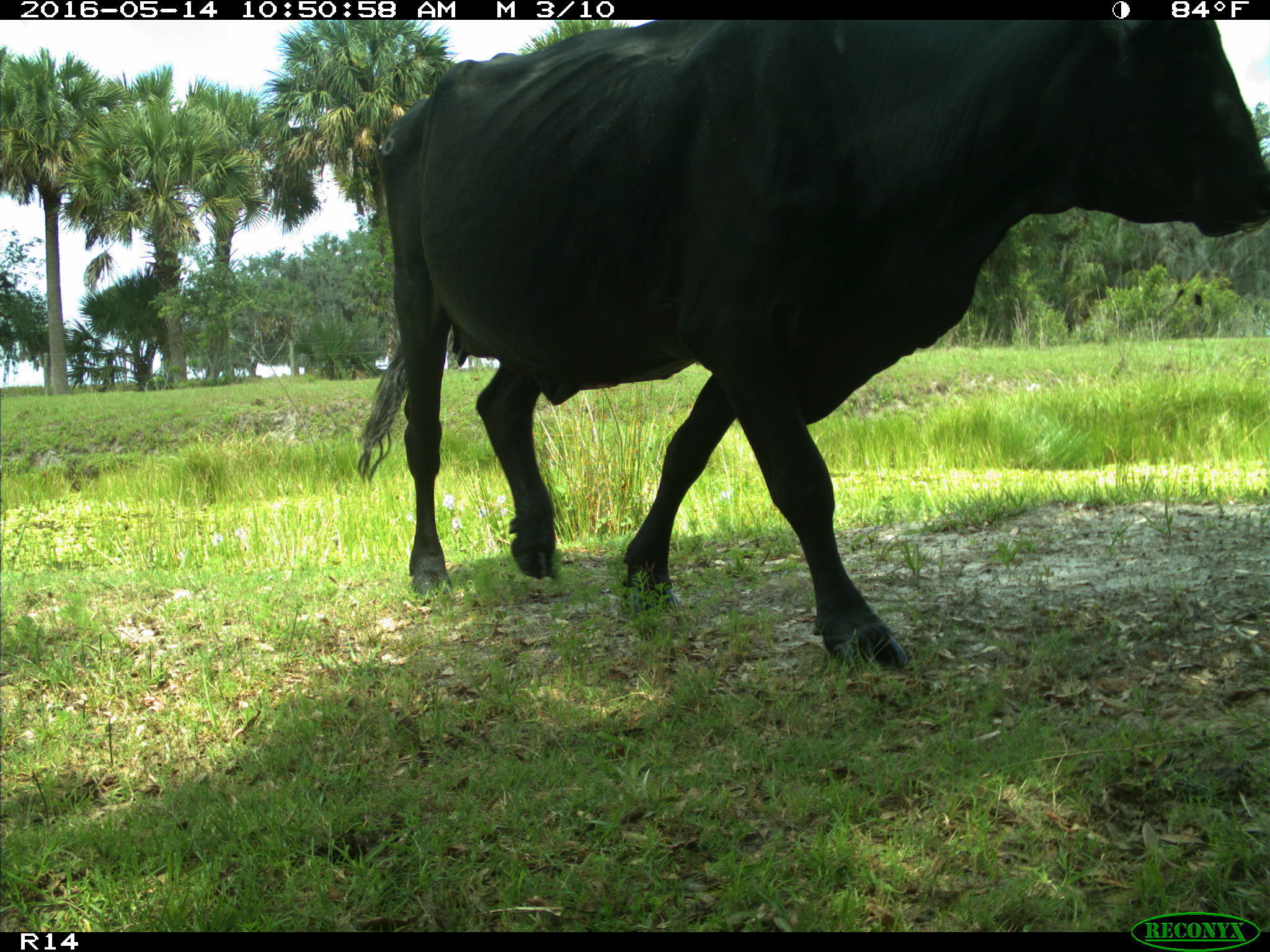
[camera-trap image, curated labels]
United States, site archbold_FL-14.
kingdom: Animalia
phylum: Chordata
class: Mammalia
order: Artiodactyla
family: Bovidae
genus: Bos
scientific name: Bos taurus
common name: domestic cow